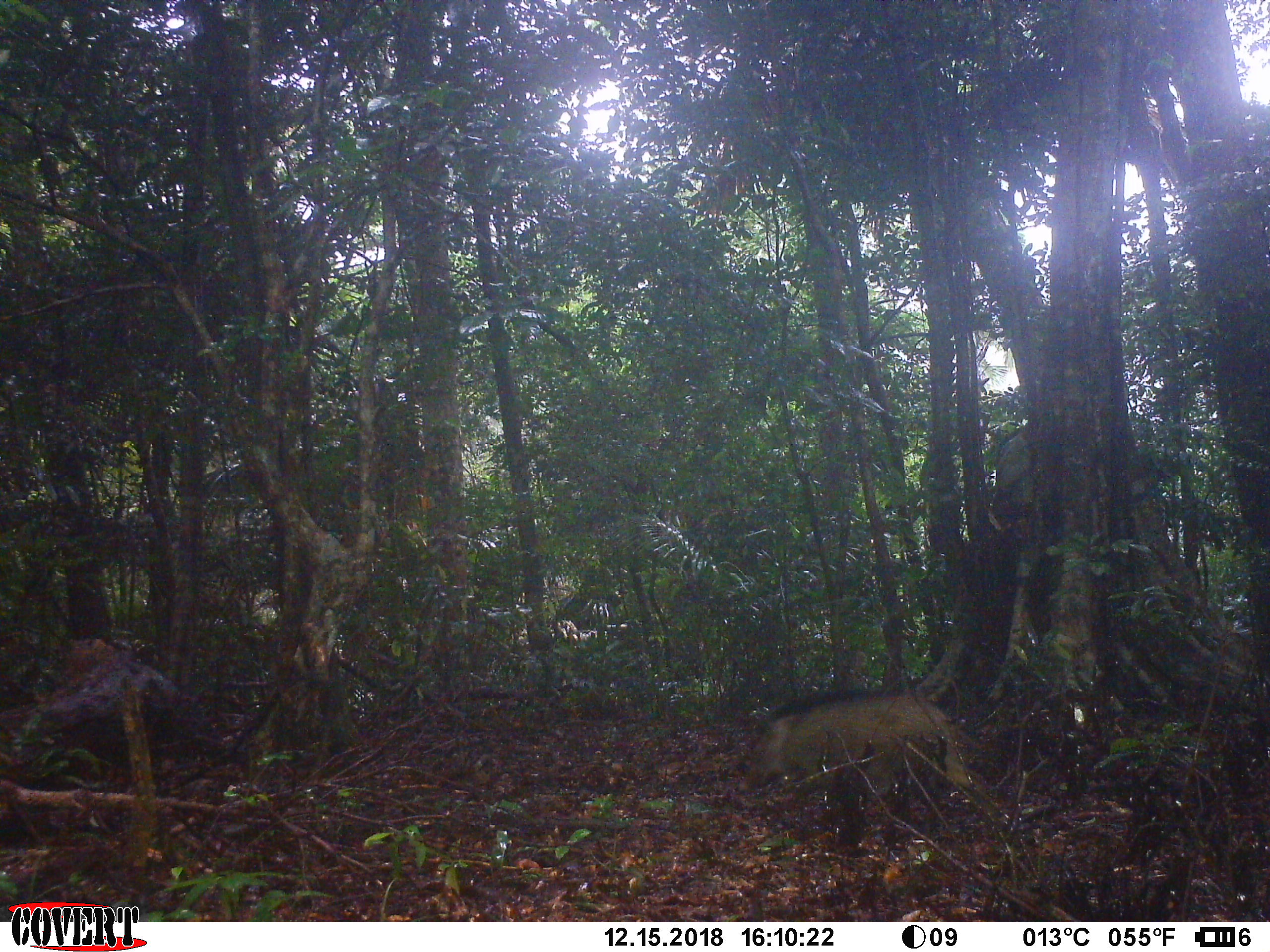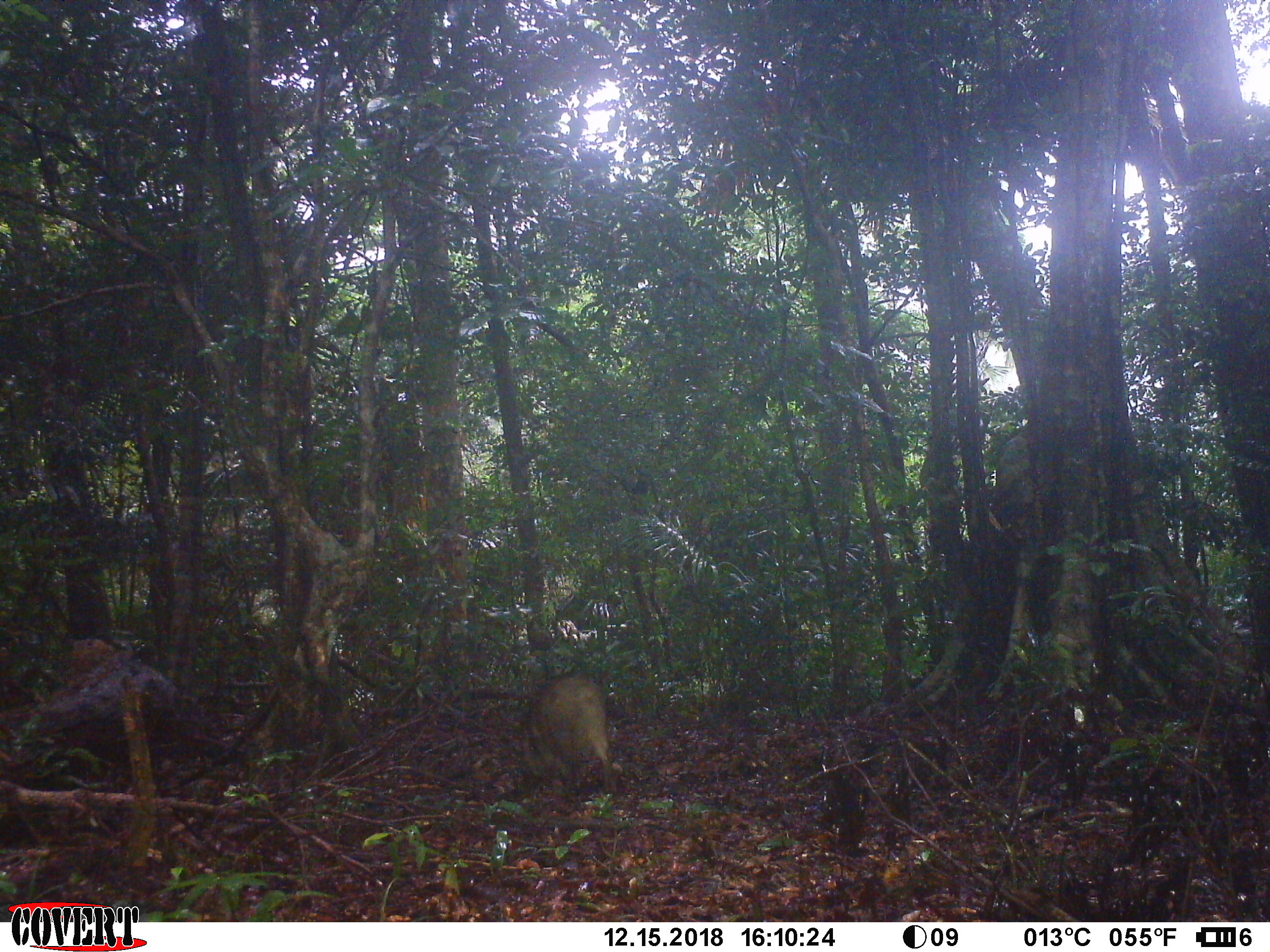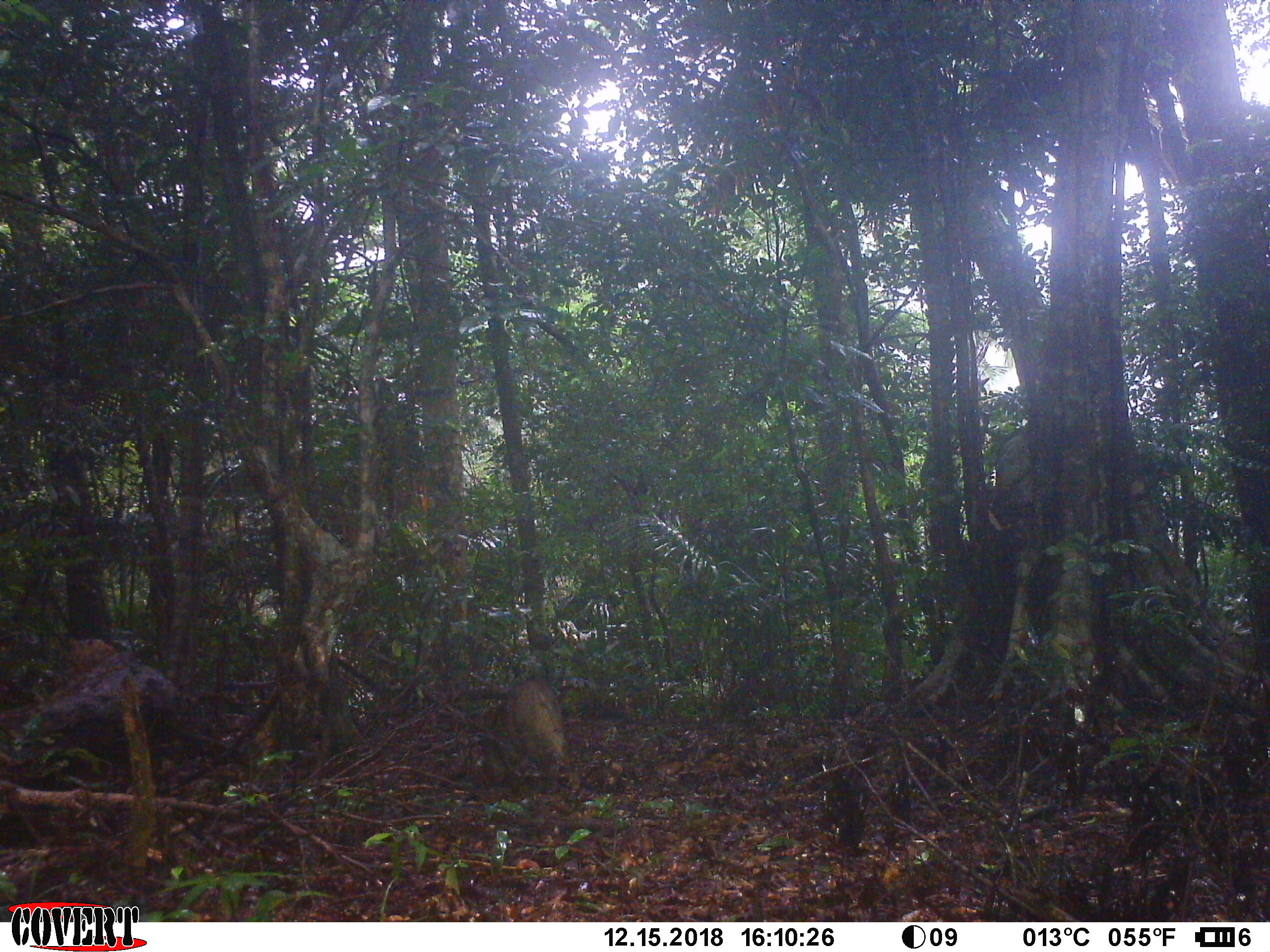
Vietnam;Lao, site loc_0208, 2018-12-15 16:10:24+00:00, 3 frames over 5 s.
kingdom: Animalia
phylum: Chordata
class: Mammalia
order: Artiodactyla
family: Suidae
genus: Sus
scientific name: Sus scrofa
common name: eurasian wild pig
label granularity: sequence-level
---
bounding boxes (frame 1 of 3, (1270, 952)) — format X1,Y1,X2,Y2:
eurasian wild pig: 734,687,1000,827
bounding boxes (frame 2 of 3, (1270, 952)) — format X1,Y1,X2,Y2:
eurasian wild pig: 515,669,618,801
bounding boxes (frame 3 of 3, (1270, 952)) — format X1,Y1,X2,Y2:
eurasian wild pig: 484,676,582,791